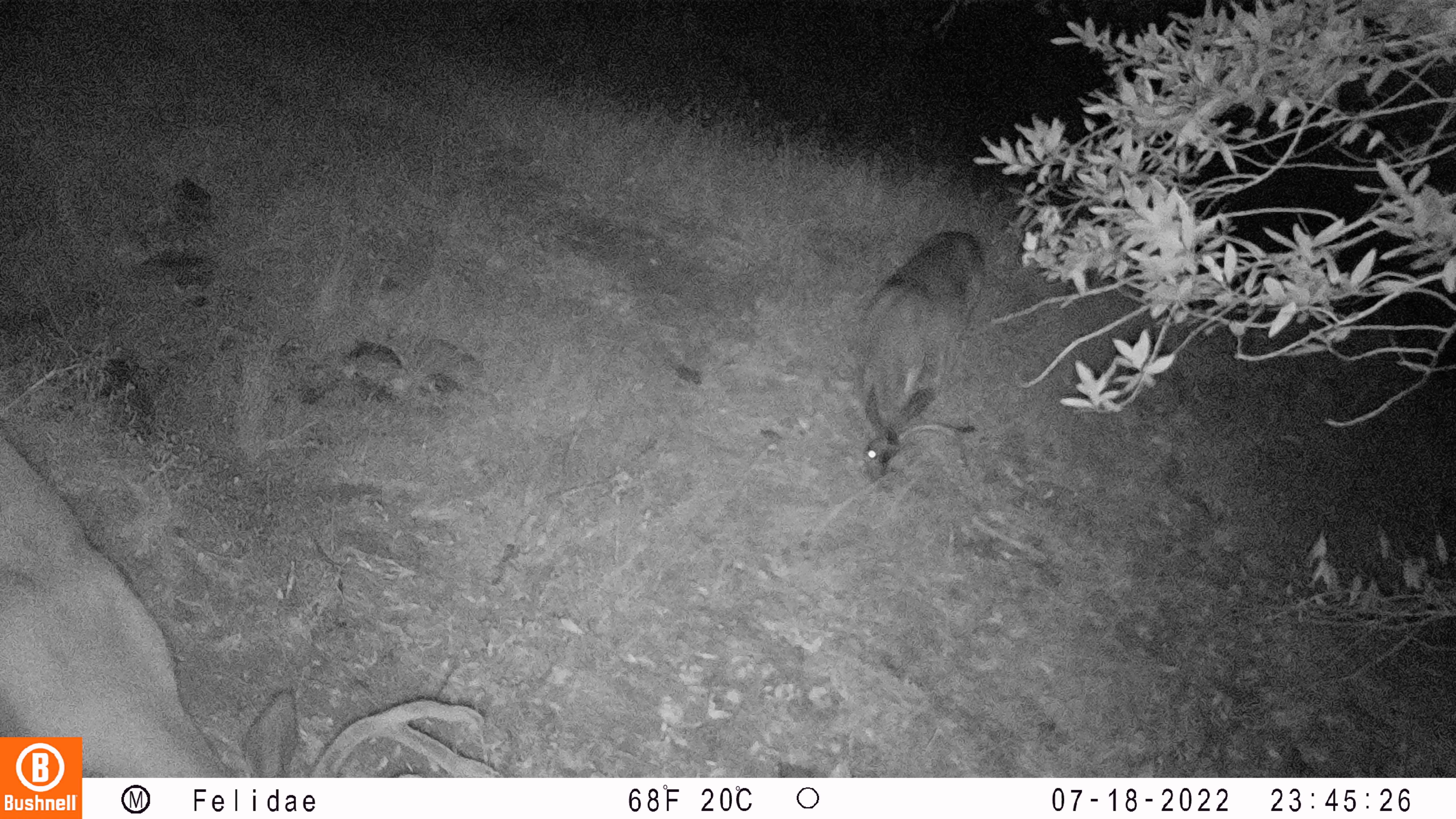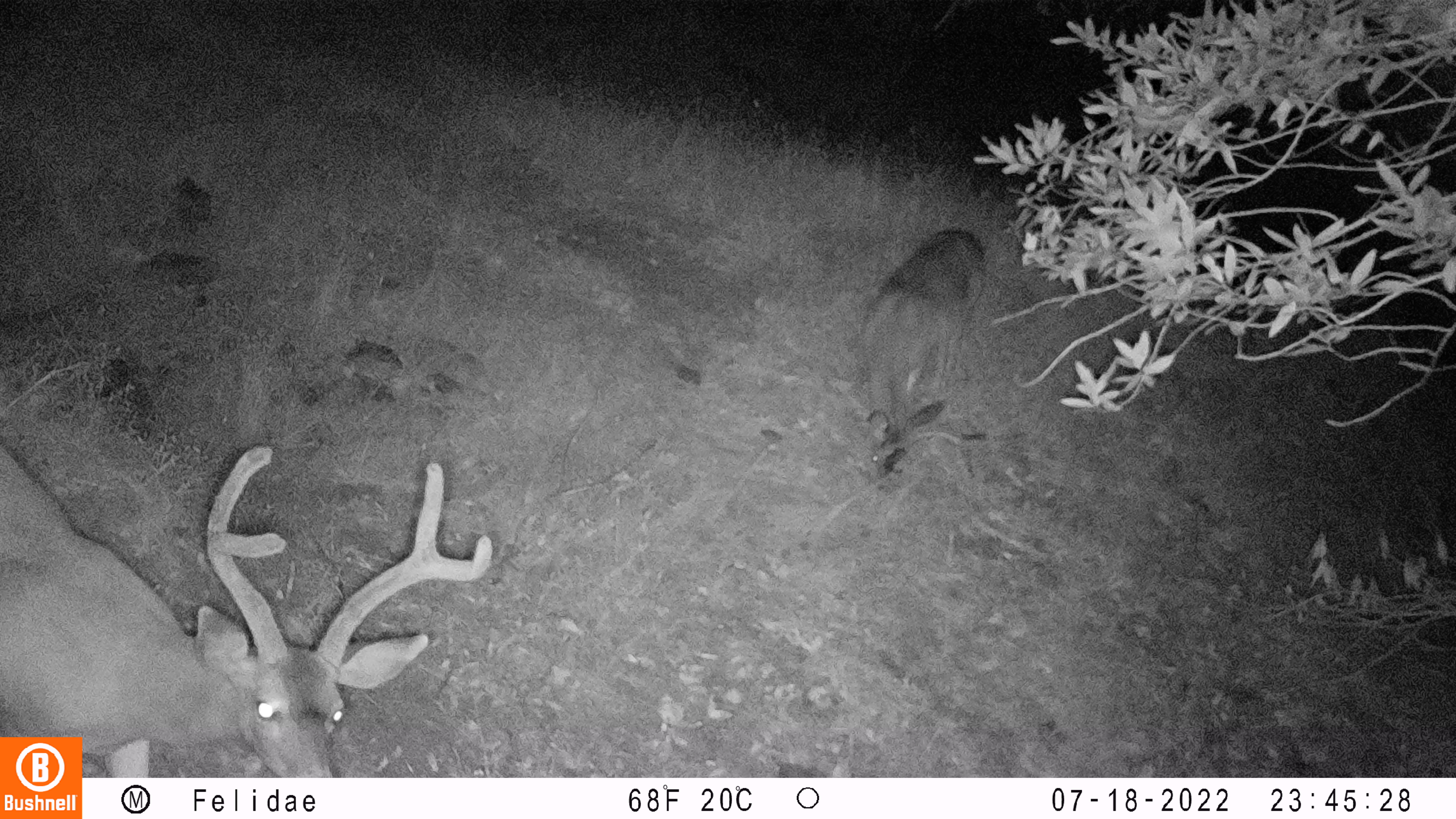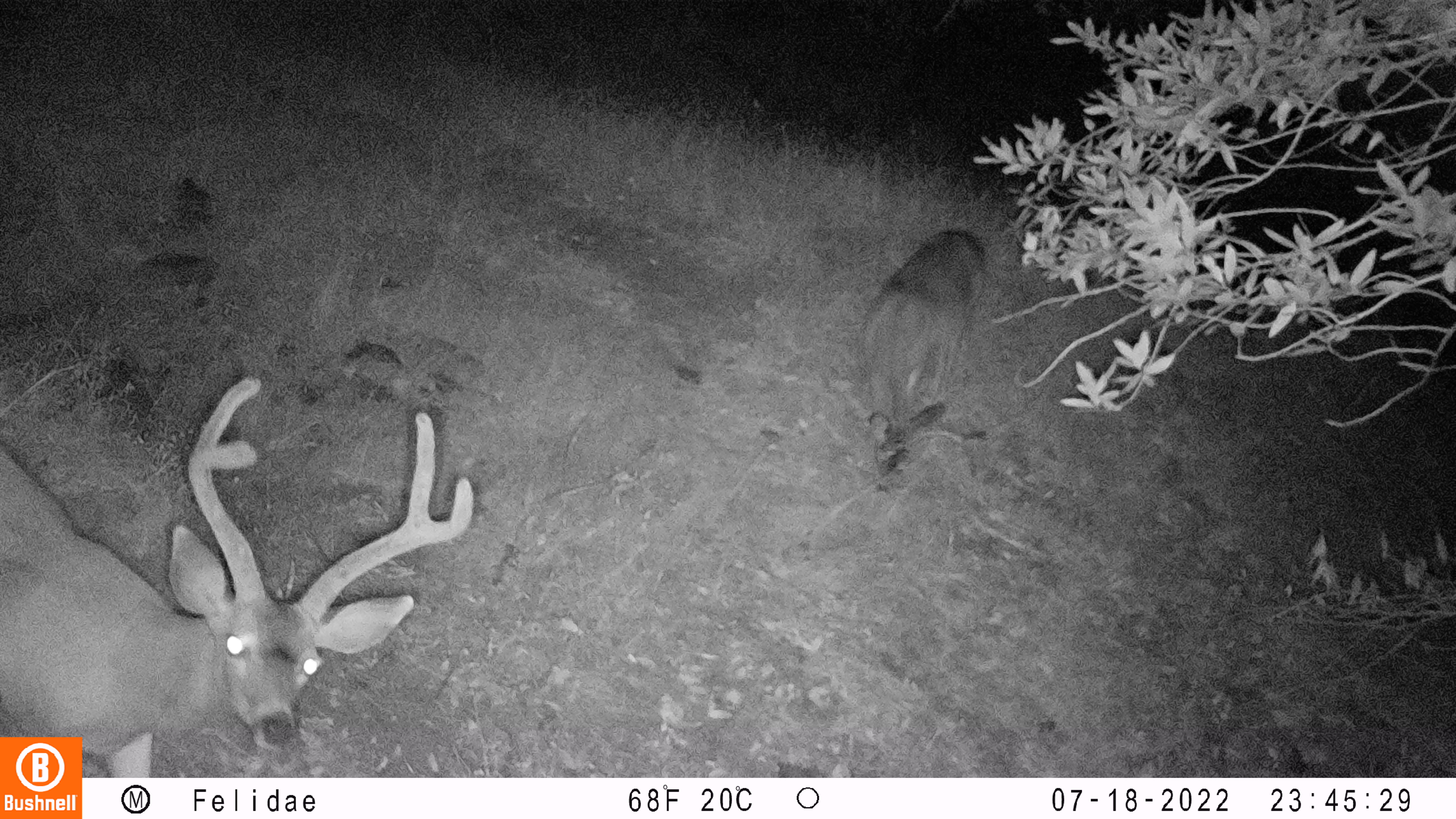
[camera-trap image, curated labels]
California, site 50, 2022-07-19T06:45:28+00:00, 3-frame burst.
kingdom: Animalia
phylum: Chordata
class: Mammalia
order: Artiodactyla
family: Cervidae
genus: Odocoileus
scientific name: Odocoileus hemionus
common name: mule deer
Mule deer (Odocoileus hemionus).